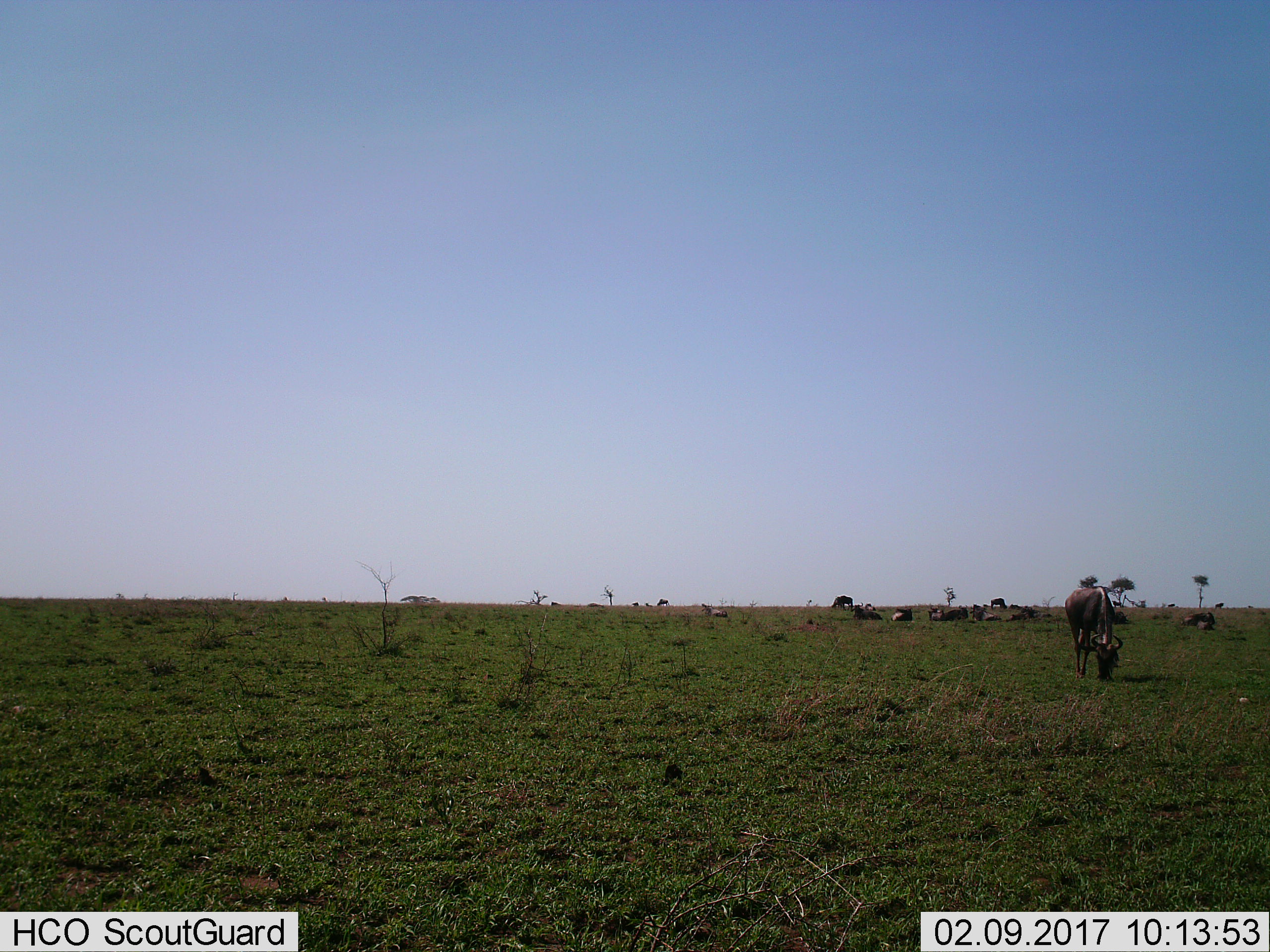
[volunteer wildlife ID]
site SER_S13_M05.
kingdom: Animalia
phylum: Chordata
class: Mammalia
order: Artiodactyla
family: Bovidae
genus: Connochaetes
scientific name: Connochaetes taurinus taurinus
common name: blue wildebeest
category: wildebeestblue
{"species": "wildebeestblue (blue wildebeest) (Connochaetes taurinus taurinus)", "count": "11-50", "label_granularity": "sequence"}